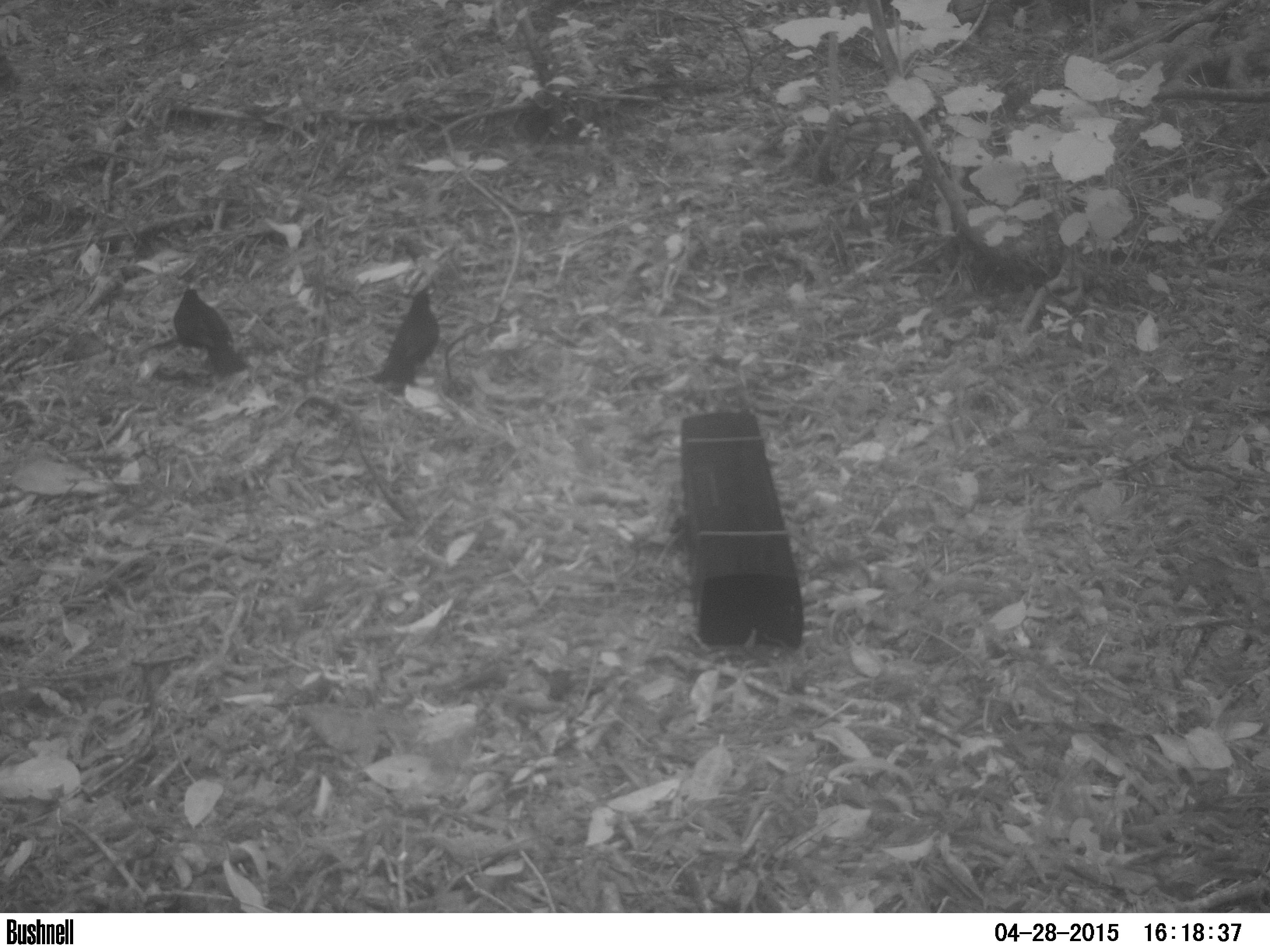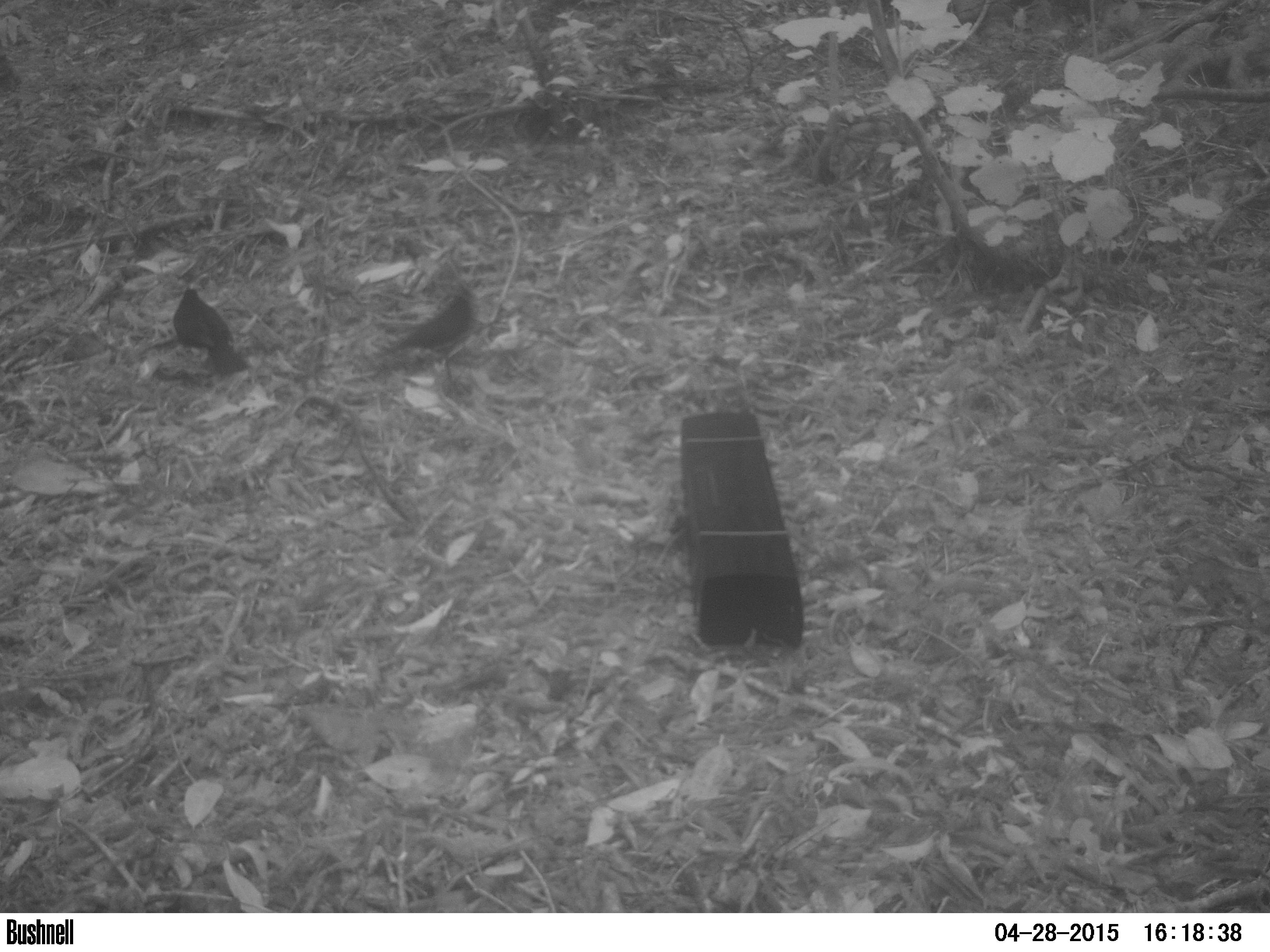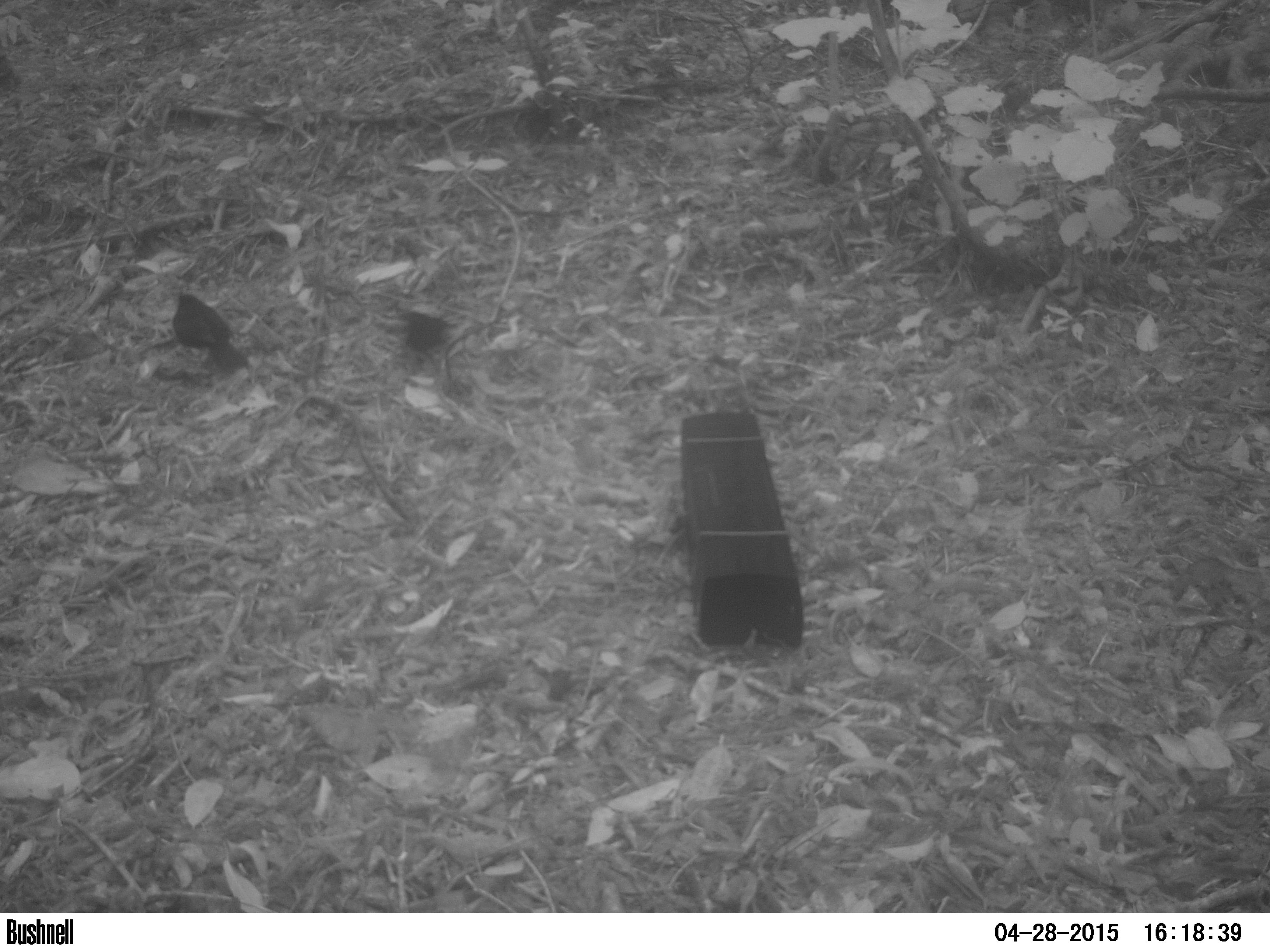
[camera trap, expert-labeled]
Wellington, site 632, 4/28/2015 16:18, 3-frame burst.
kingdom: Animalia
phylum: Chordata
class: Aves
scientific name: Aves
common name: bird